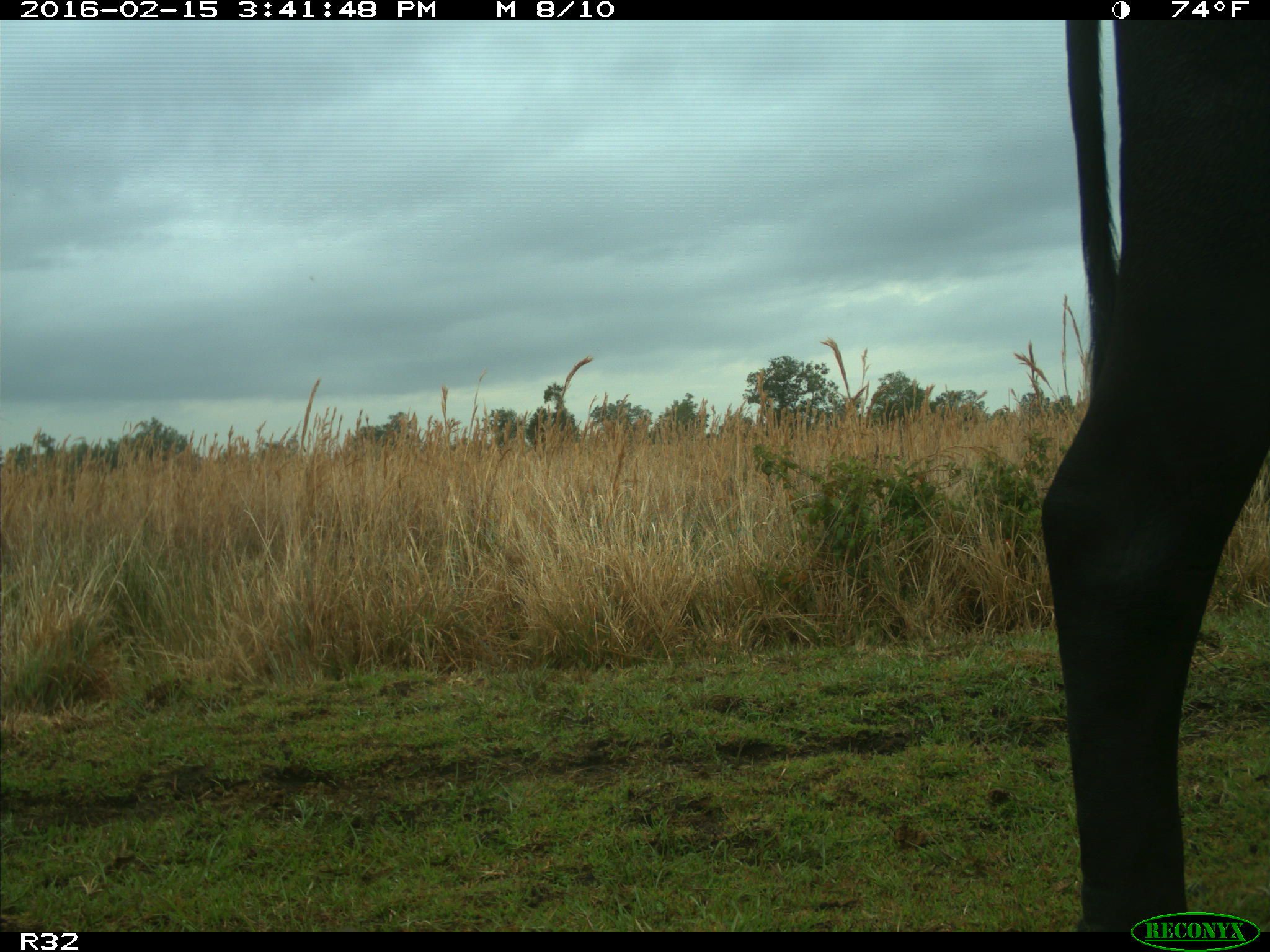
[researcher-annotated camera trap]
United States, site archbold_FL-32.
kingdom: Animalia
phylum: Chordata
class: Mammalia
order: Artiodactyla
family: Bovidae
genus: Bos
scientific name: Bos taurus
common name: domestic cow